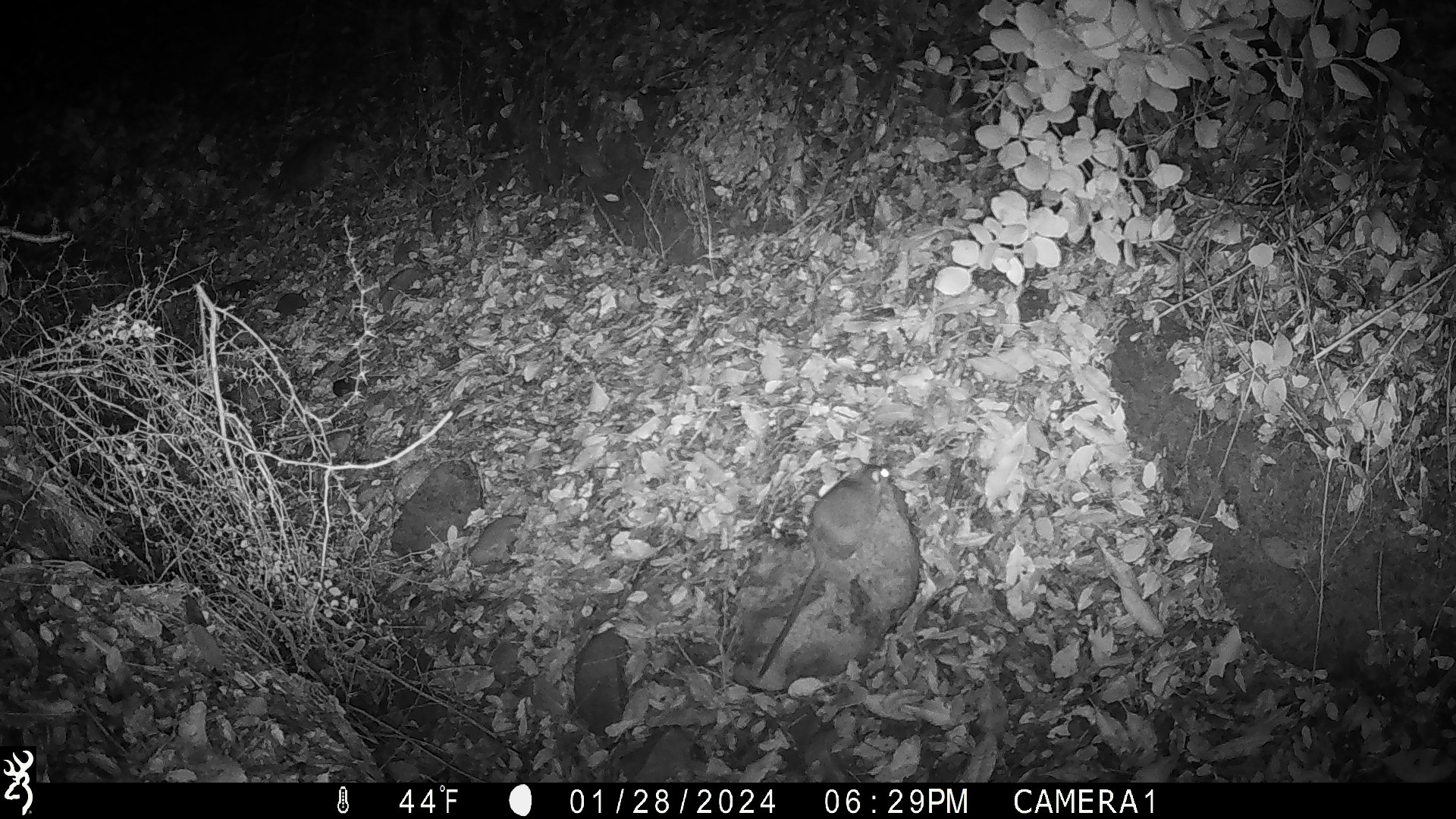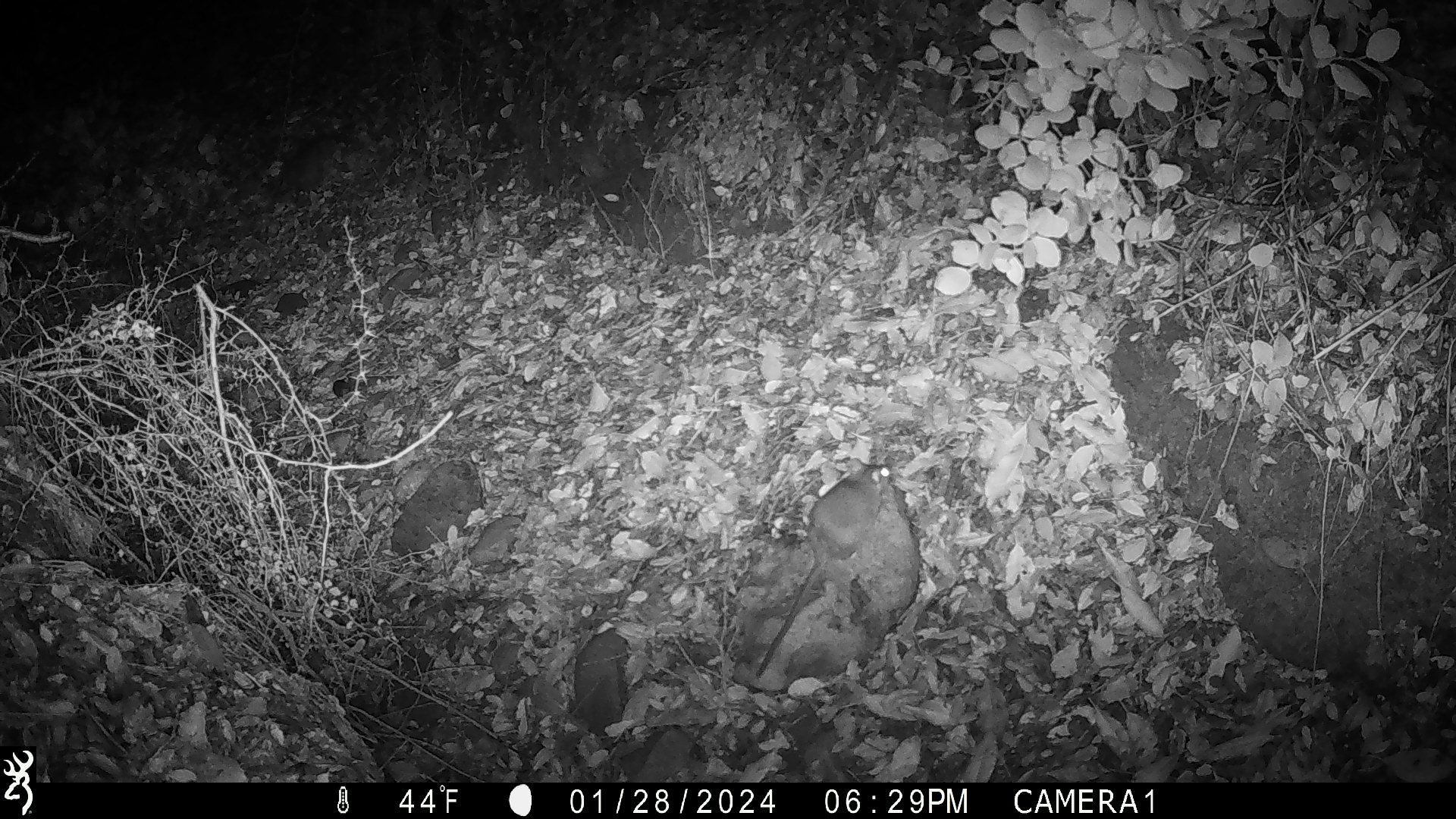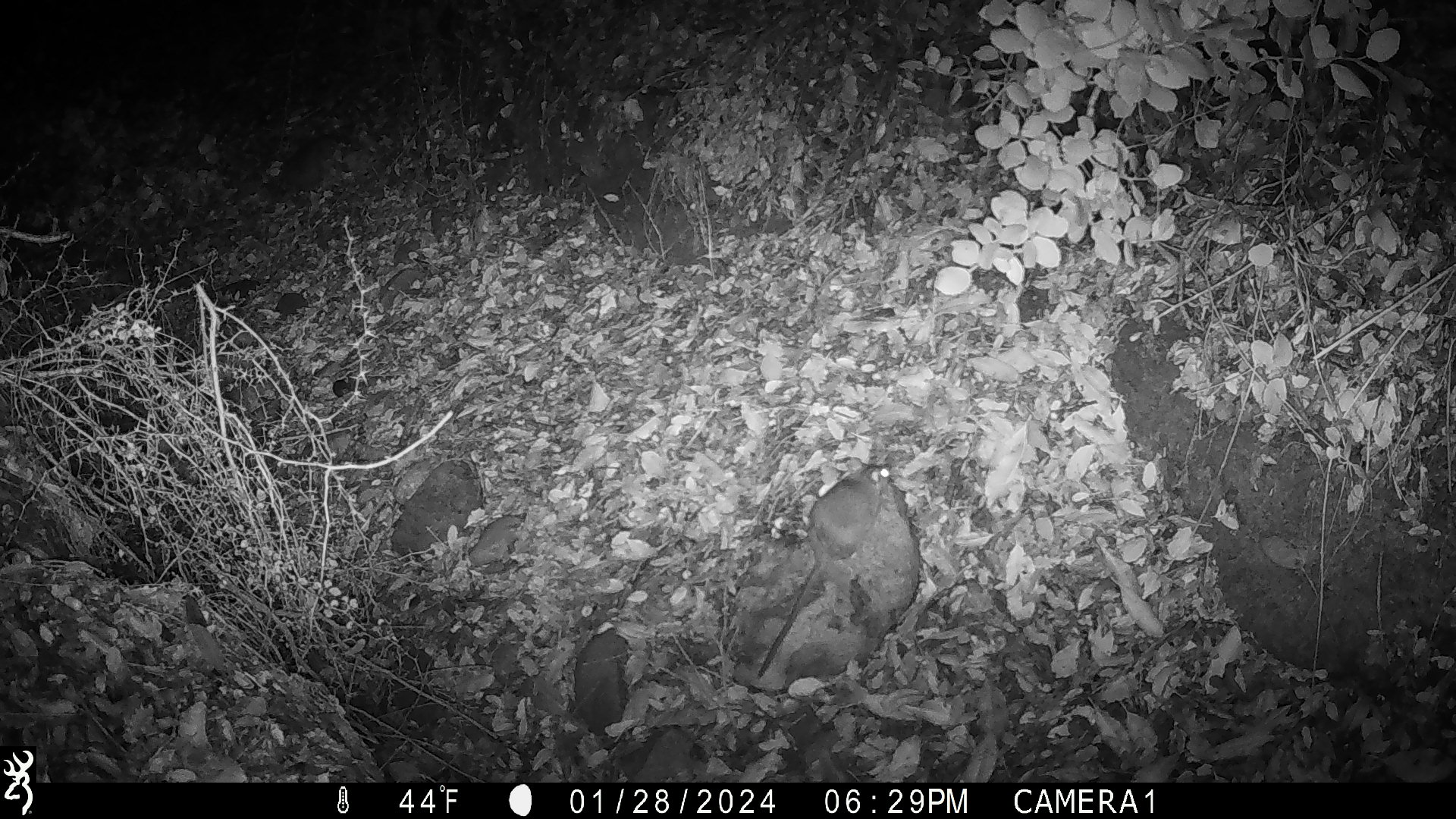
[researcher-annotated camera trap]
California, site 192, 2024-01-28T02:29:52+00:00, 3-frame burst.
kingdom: Animalia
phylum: Chordata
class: Mammalia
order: Rodentia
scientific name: Rodentia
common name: mouse or rat